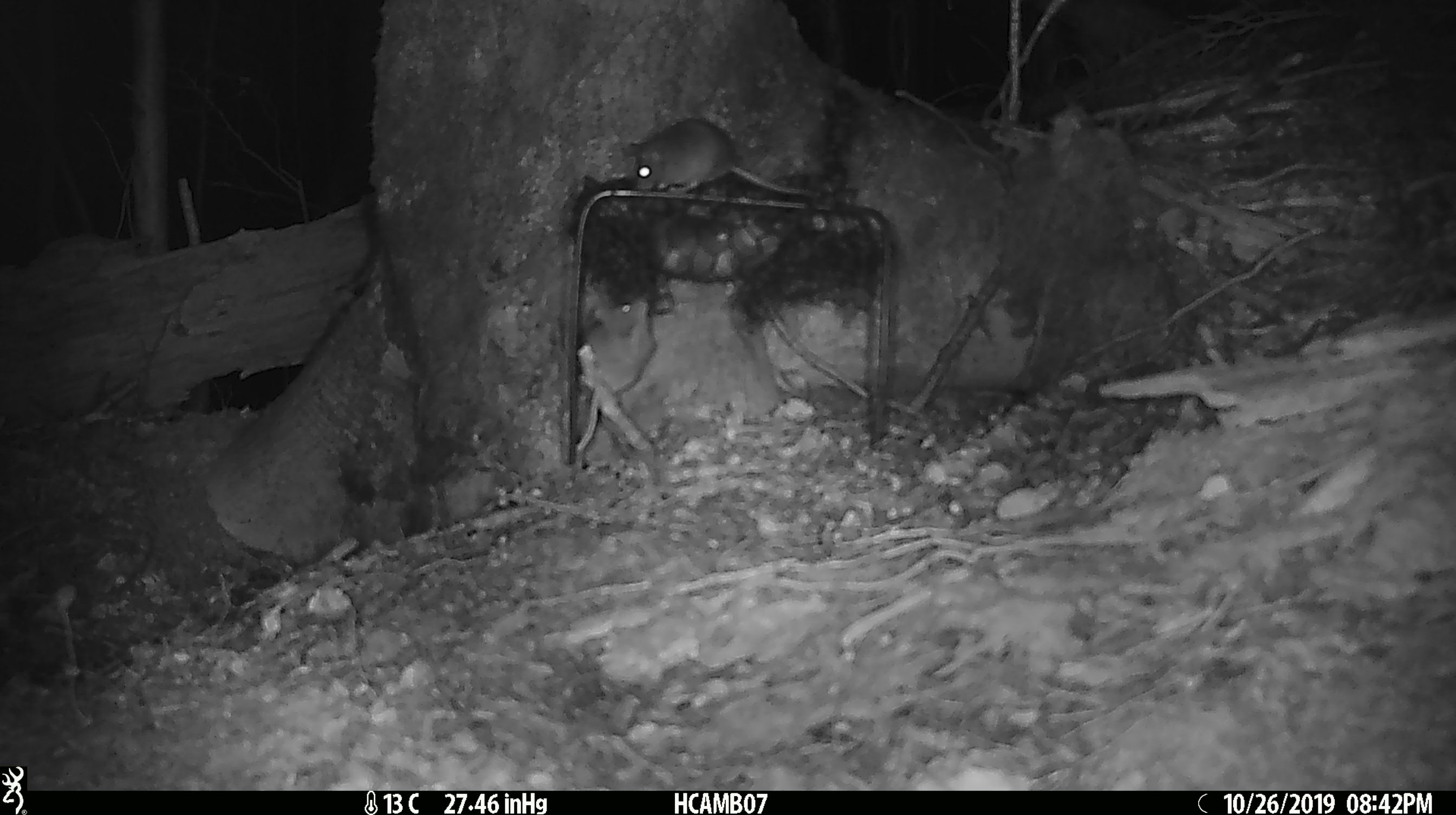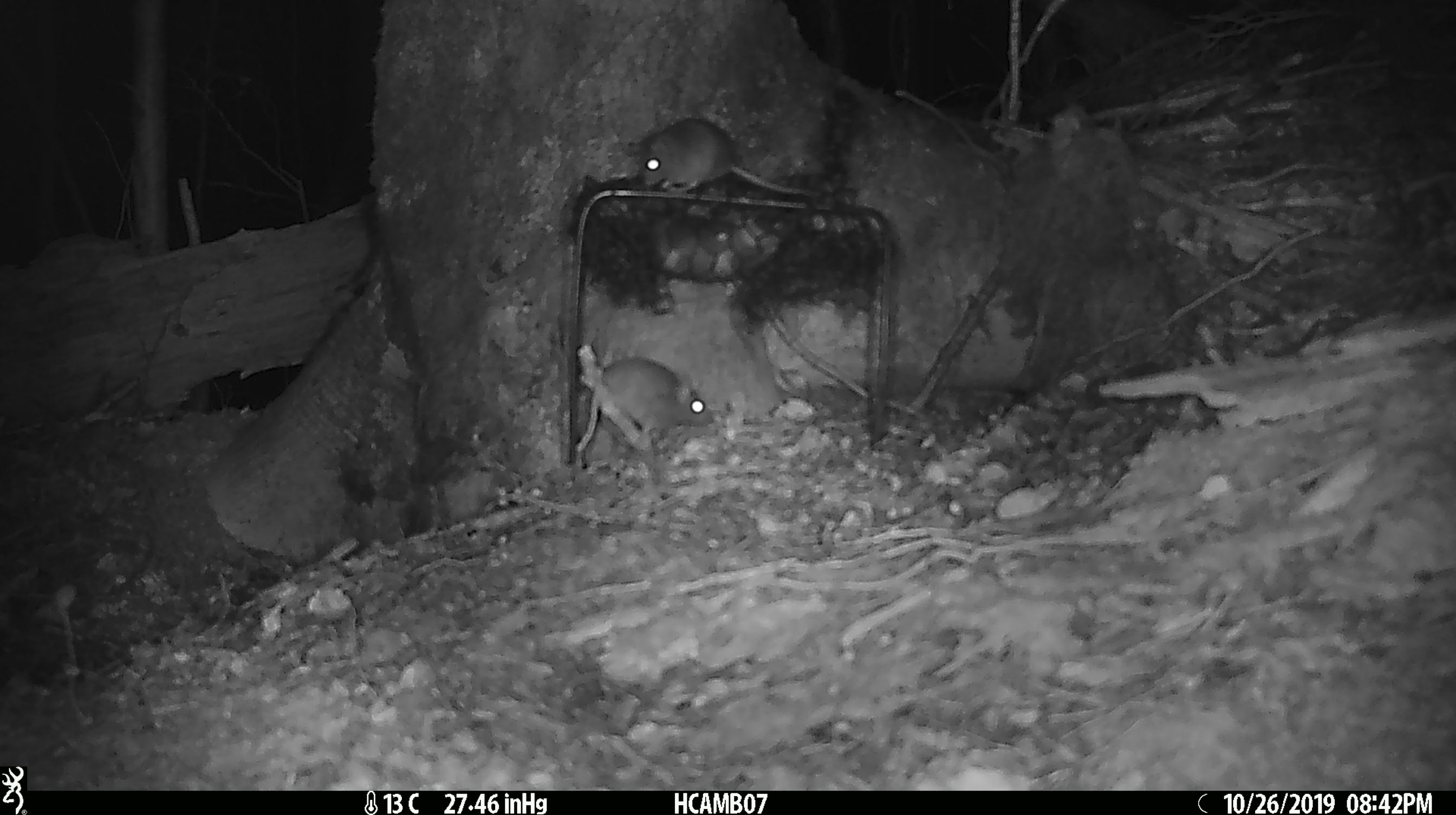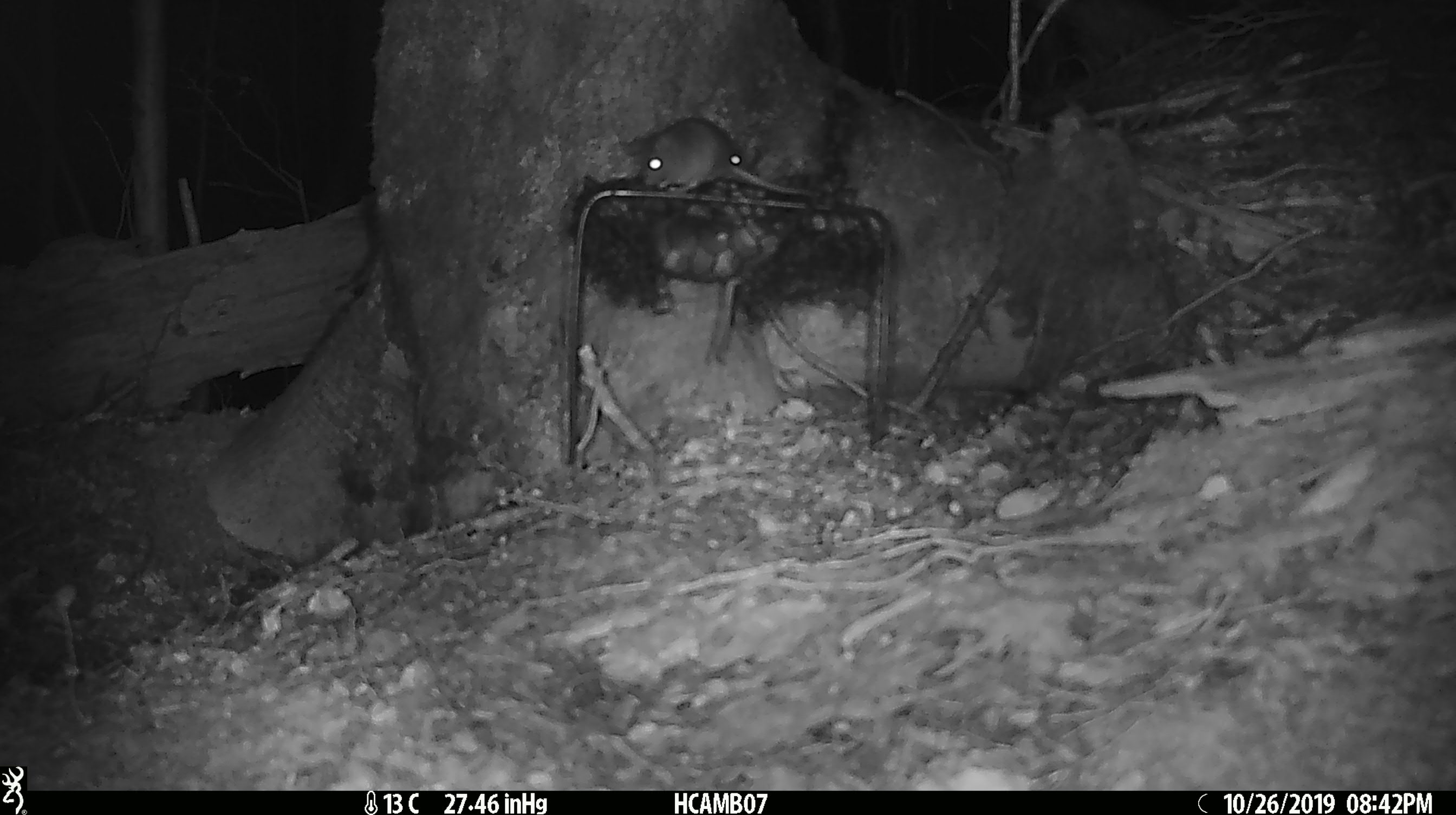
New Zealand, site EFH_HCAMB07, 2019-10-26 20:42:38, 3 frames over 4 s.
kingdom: Animalia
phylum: Chordata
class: Mammalia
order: Rodentia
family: Muridae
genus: Mus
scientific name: Mus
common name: mouse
Mouse (Mus).